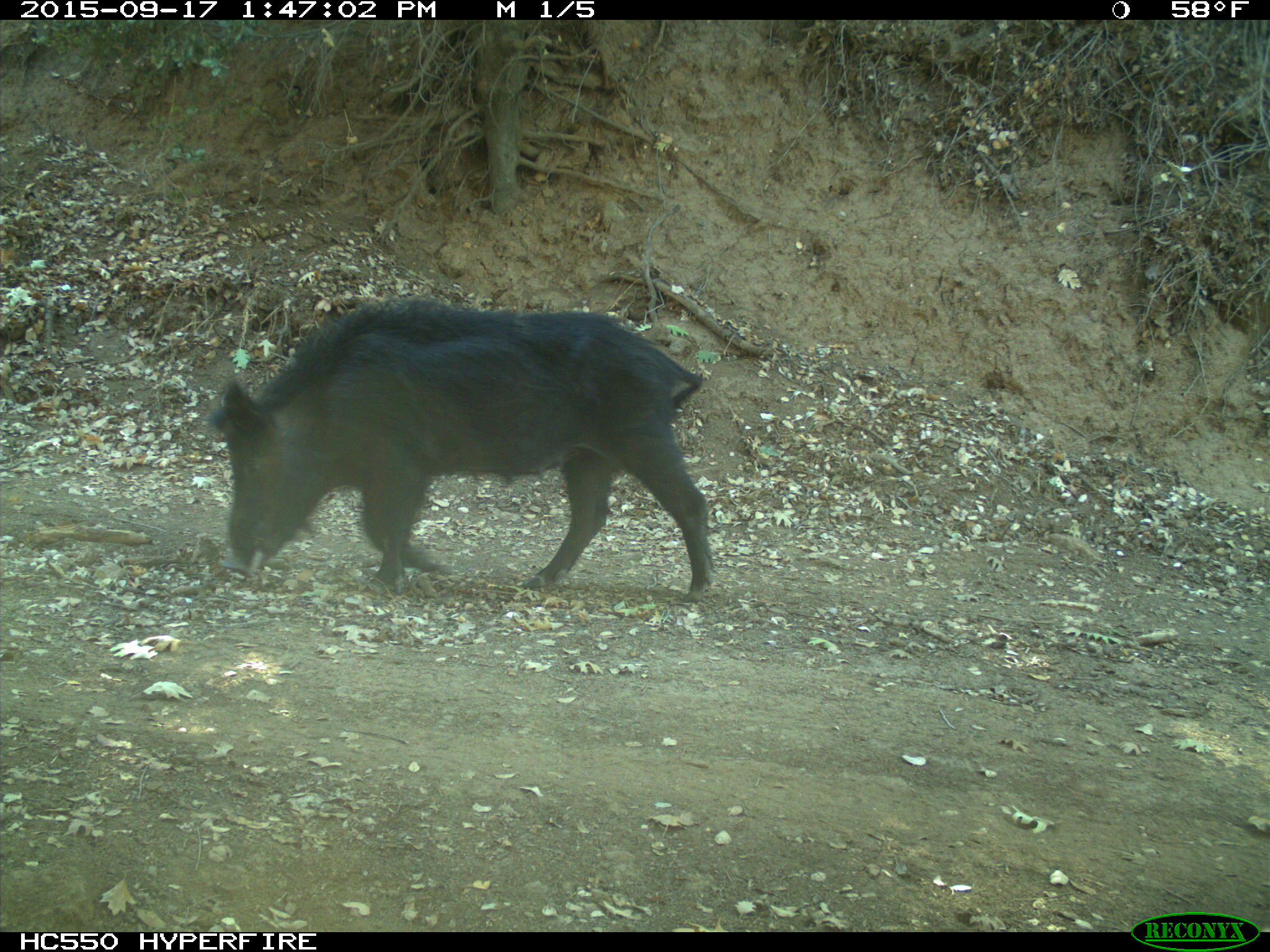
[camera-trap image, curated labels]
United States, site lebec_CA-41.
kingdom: Animalia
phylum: Chordata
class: Mammalia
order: Artiodactyla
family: Suidae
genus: Sus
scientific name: Sus scrofa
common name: wild boar